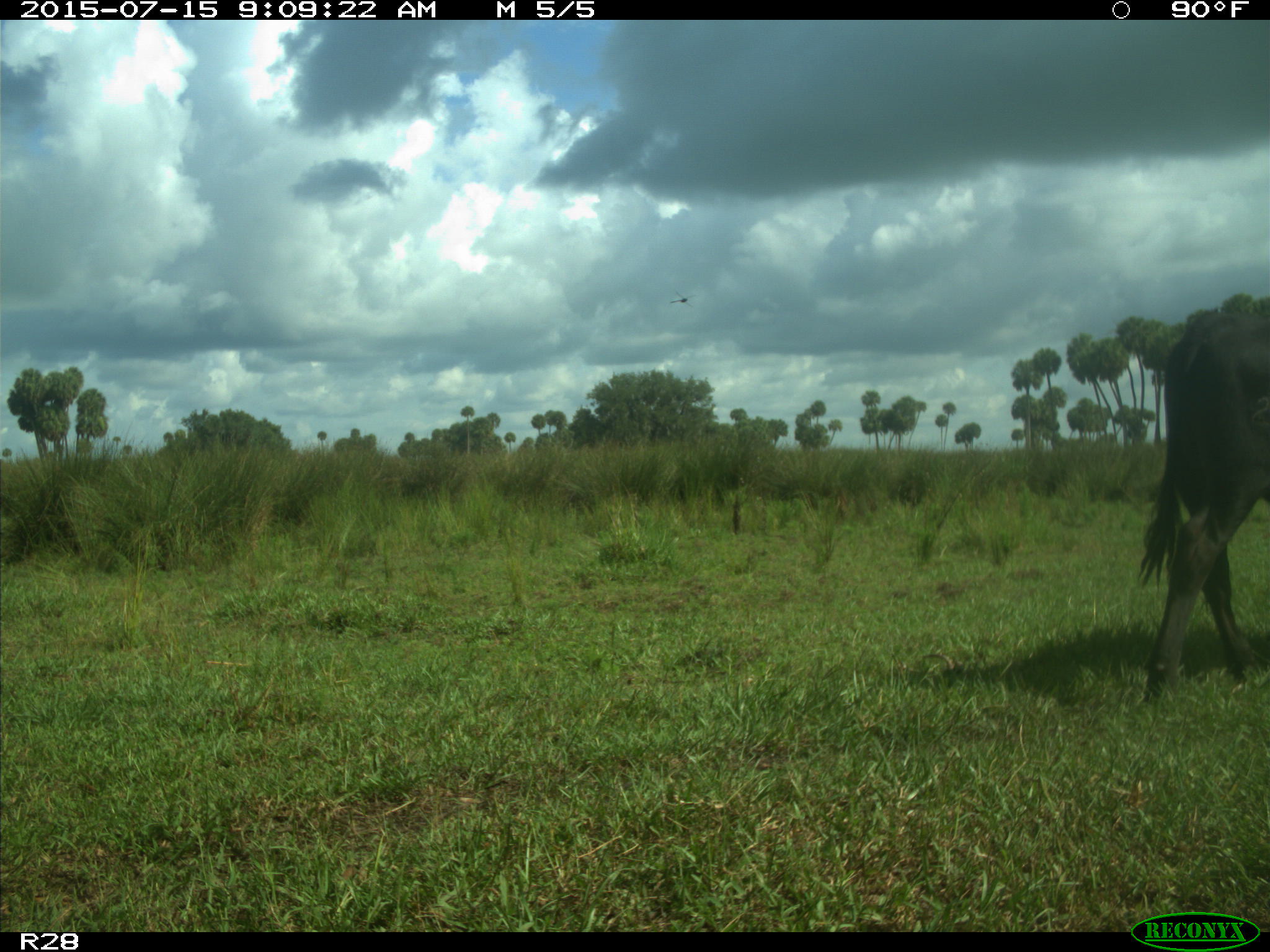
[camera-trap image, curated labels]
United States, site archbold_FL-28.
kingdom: Animalia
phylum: Chordata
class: Mammalia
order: Artiodactyla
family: Bovidae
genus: Bos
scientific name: Bos taurus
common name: domestic cow